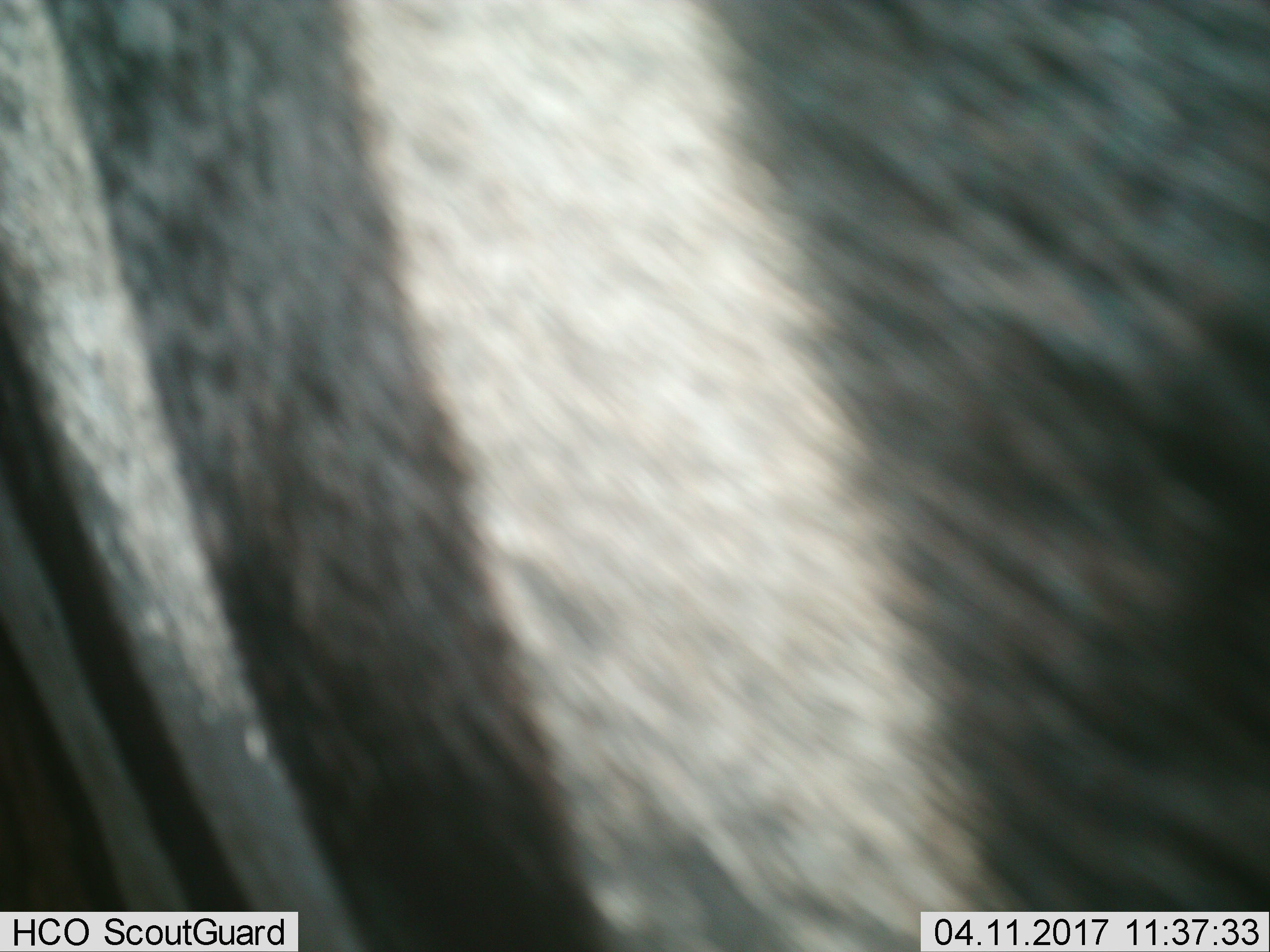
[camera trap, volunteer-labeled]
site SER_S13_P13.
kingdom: Animalia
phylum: Chordata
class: Mammalia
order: Perissodactyla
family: Equidae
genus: Equus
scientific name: Equus quagga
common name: plains zebra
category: zebraplains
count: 1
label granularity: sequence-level